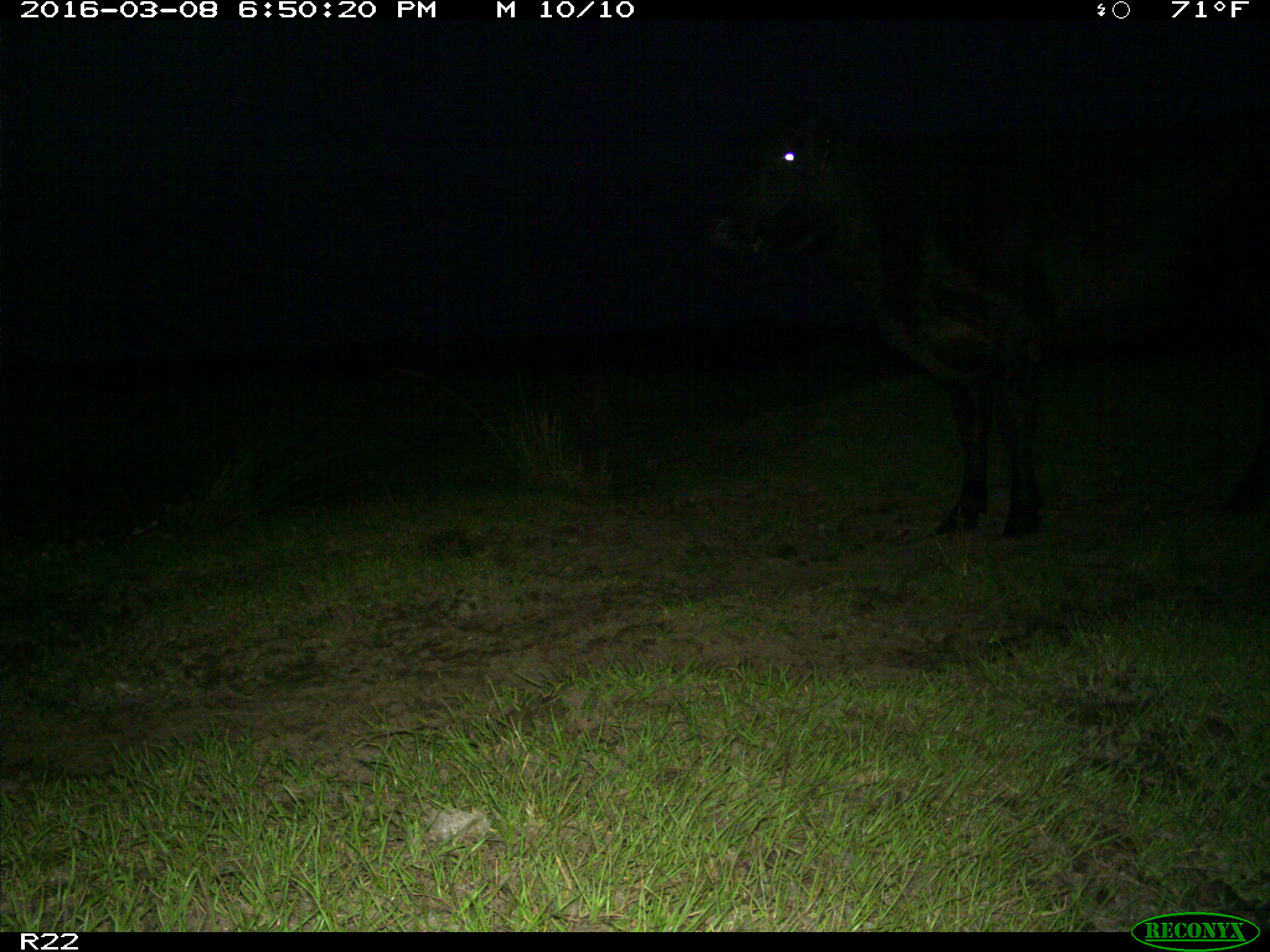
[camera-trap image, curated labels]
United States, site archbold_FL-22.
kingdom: Animalia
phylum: Chordata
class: Mammalia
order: Artiodactyla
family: Bovidae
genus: Bos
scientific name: Bos taurus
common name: domestic cow